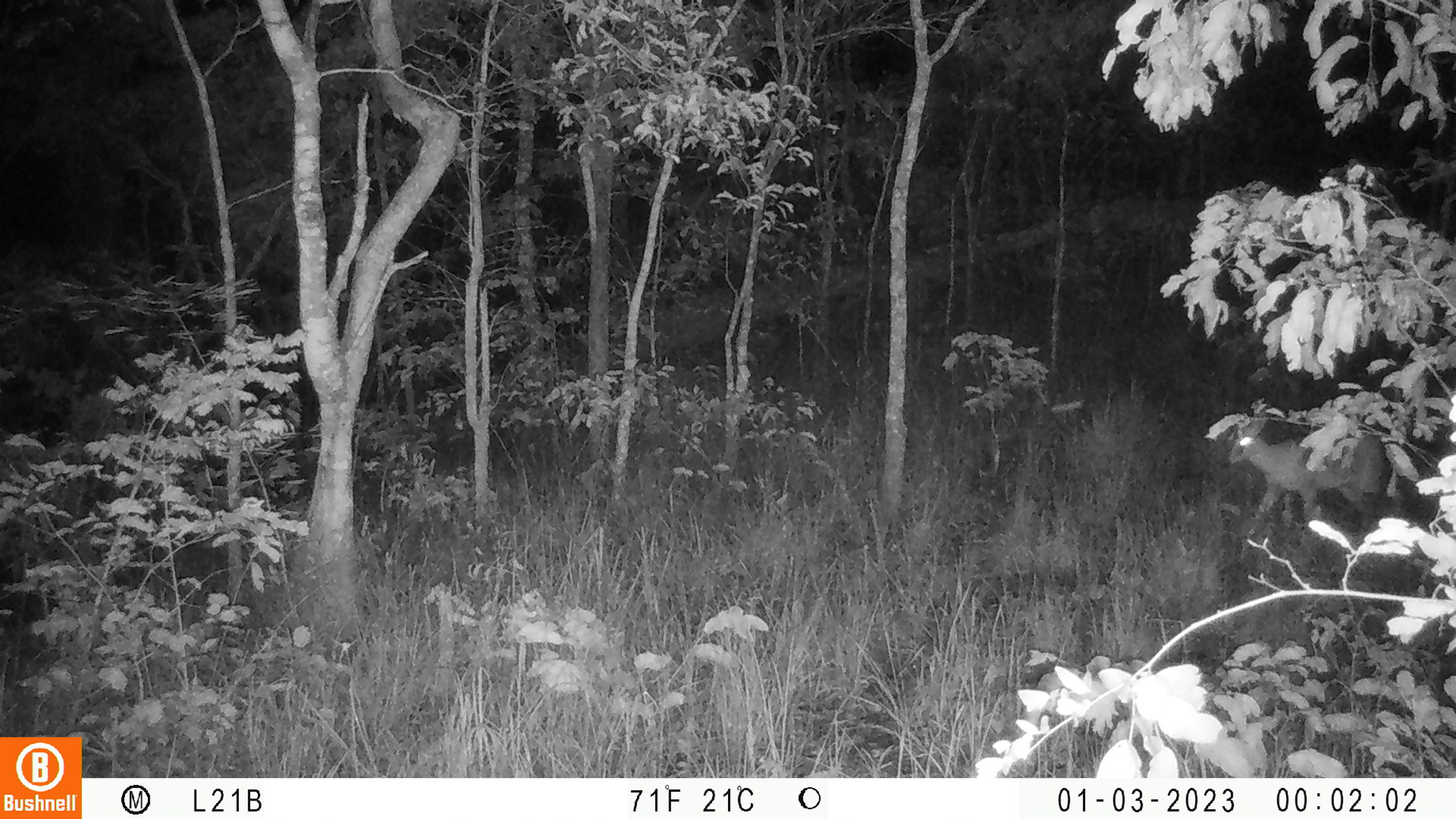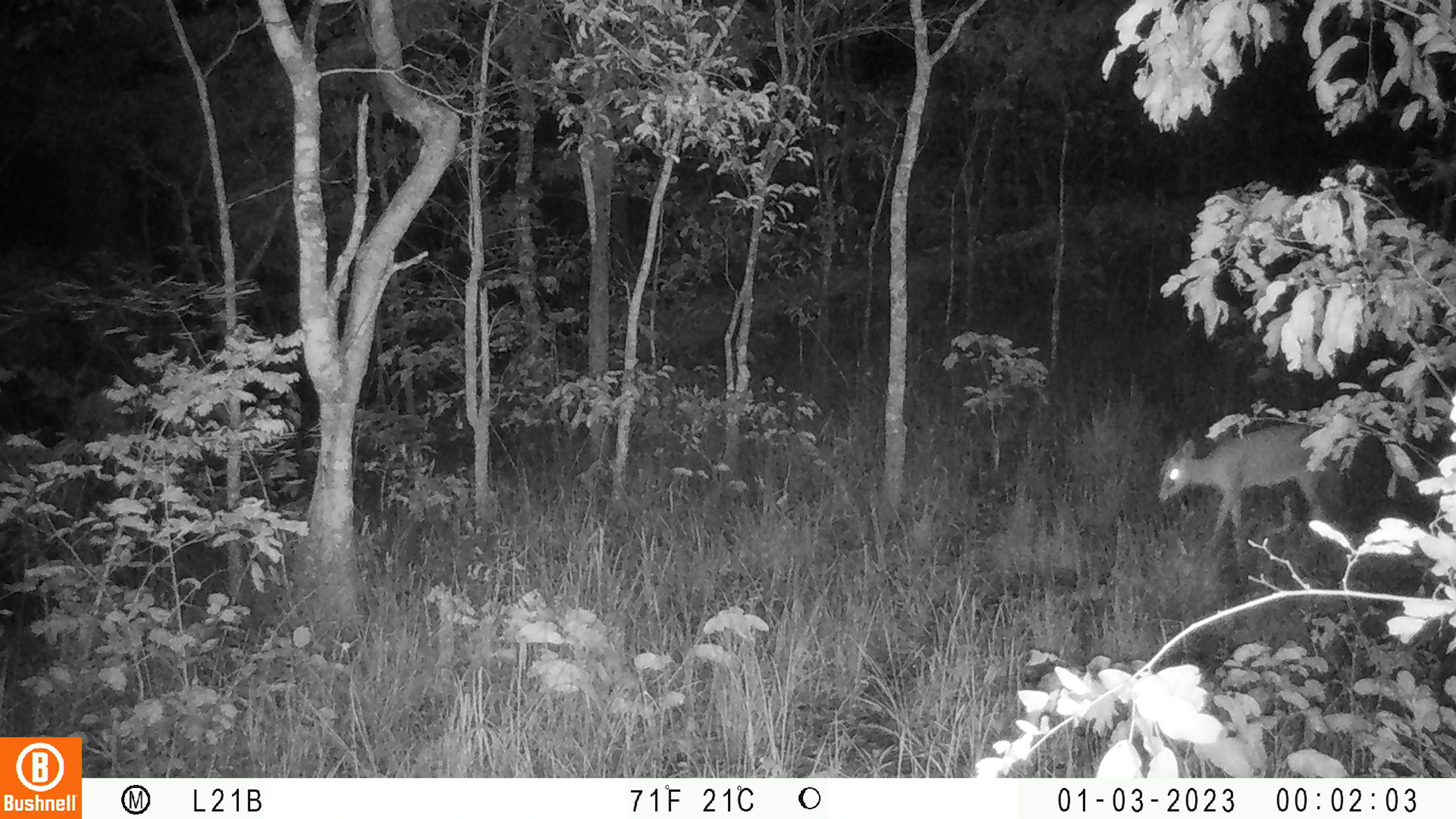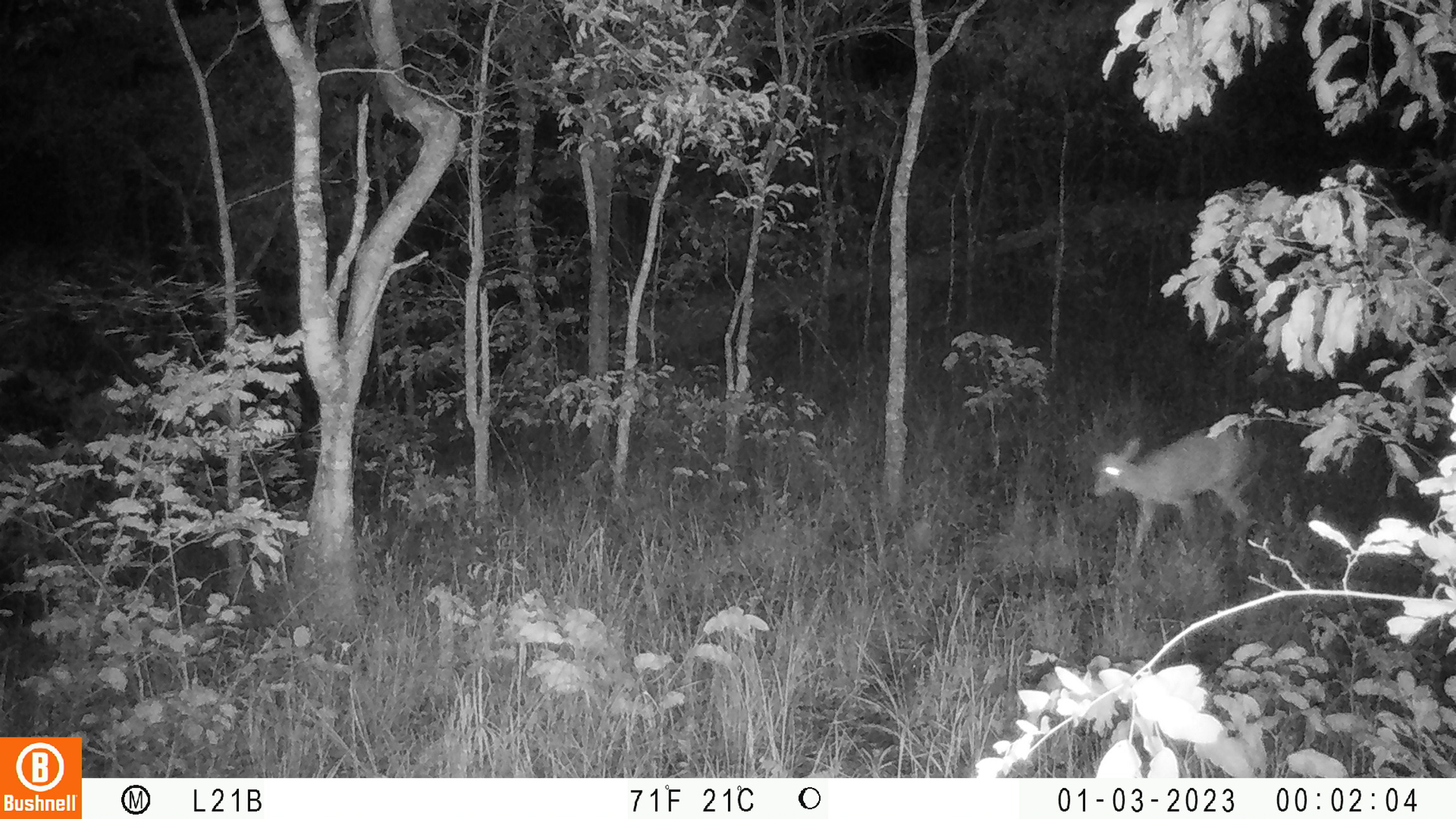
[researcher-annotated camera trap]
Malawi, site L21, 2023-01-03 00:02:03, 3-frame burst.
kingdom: Animalia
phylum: Chordata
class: Mammalia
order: Artiodactyla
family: Bovidae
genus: Sylvicapra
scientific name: Sylvicapra grimmia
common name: common duiker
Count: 1.